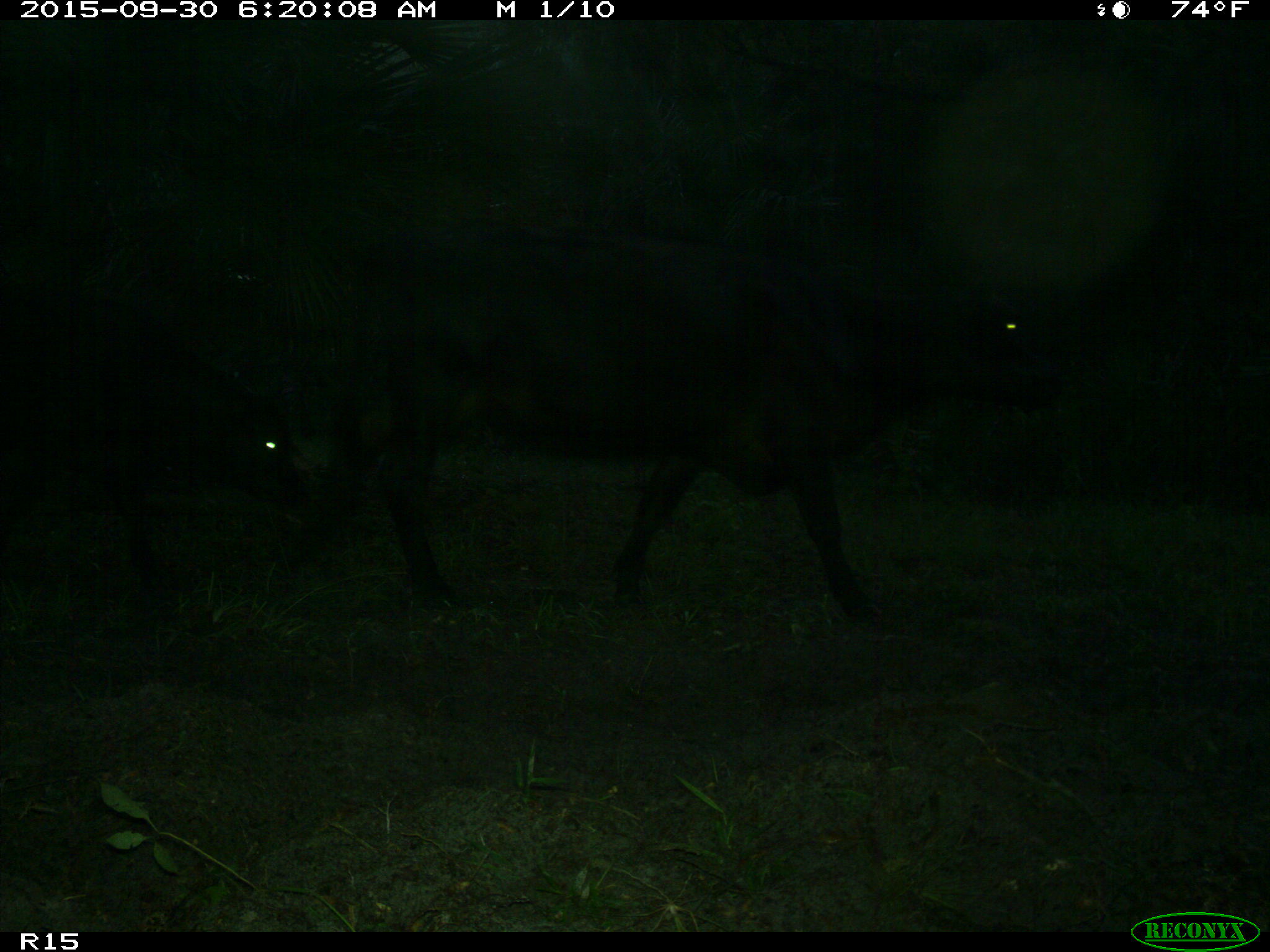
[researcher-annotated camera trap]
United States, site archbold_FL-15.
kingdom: Animalia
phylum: Chordata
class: Mammalia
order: Artiodactyla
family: Bovidae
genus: Bos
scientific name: Bos taurus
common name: domestic cow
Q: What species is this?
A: Bos taurus (domestic cow).